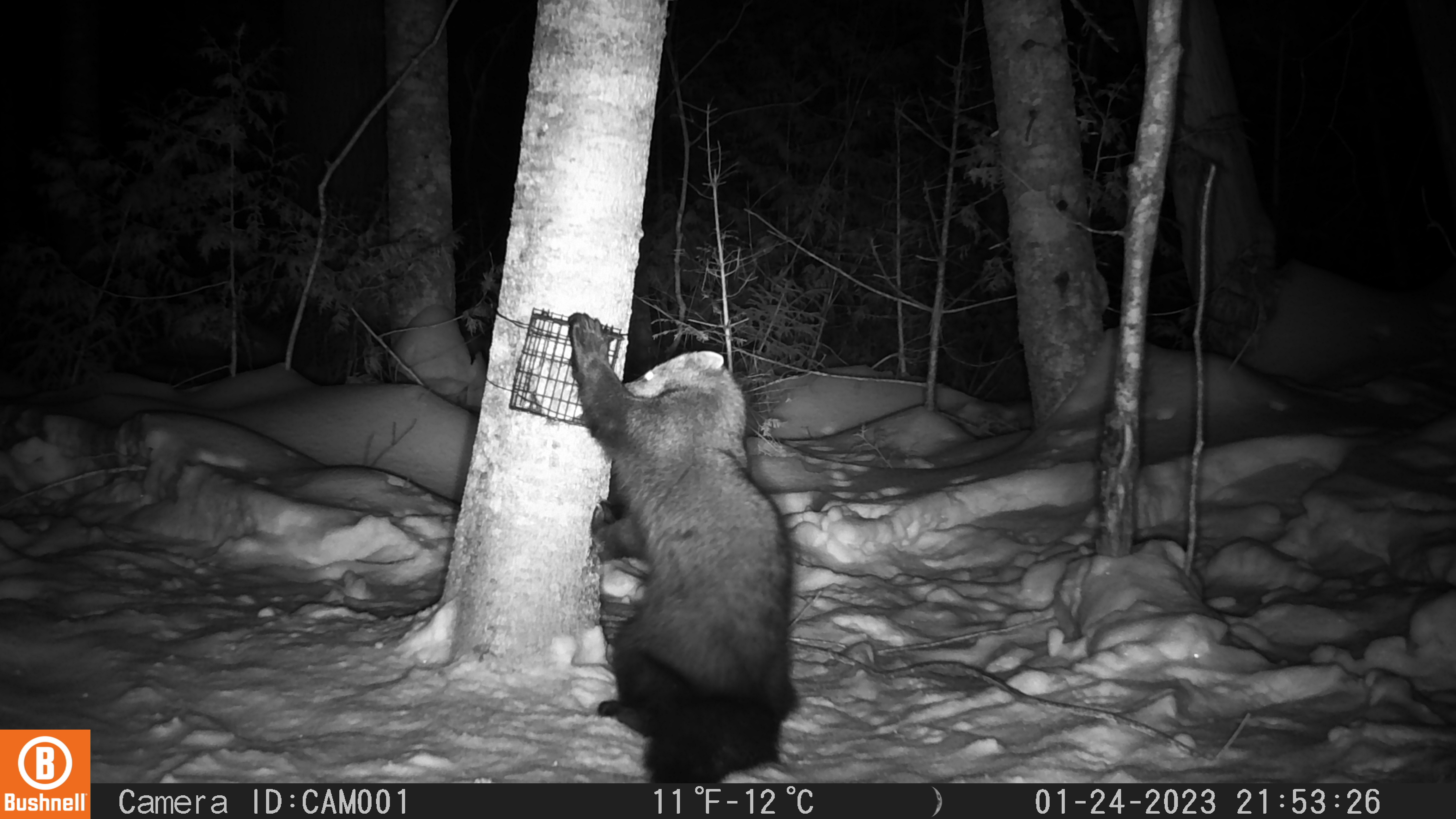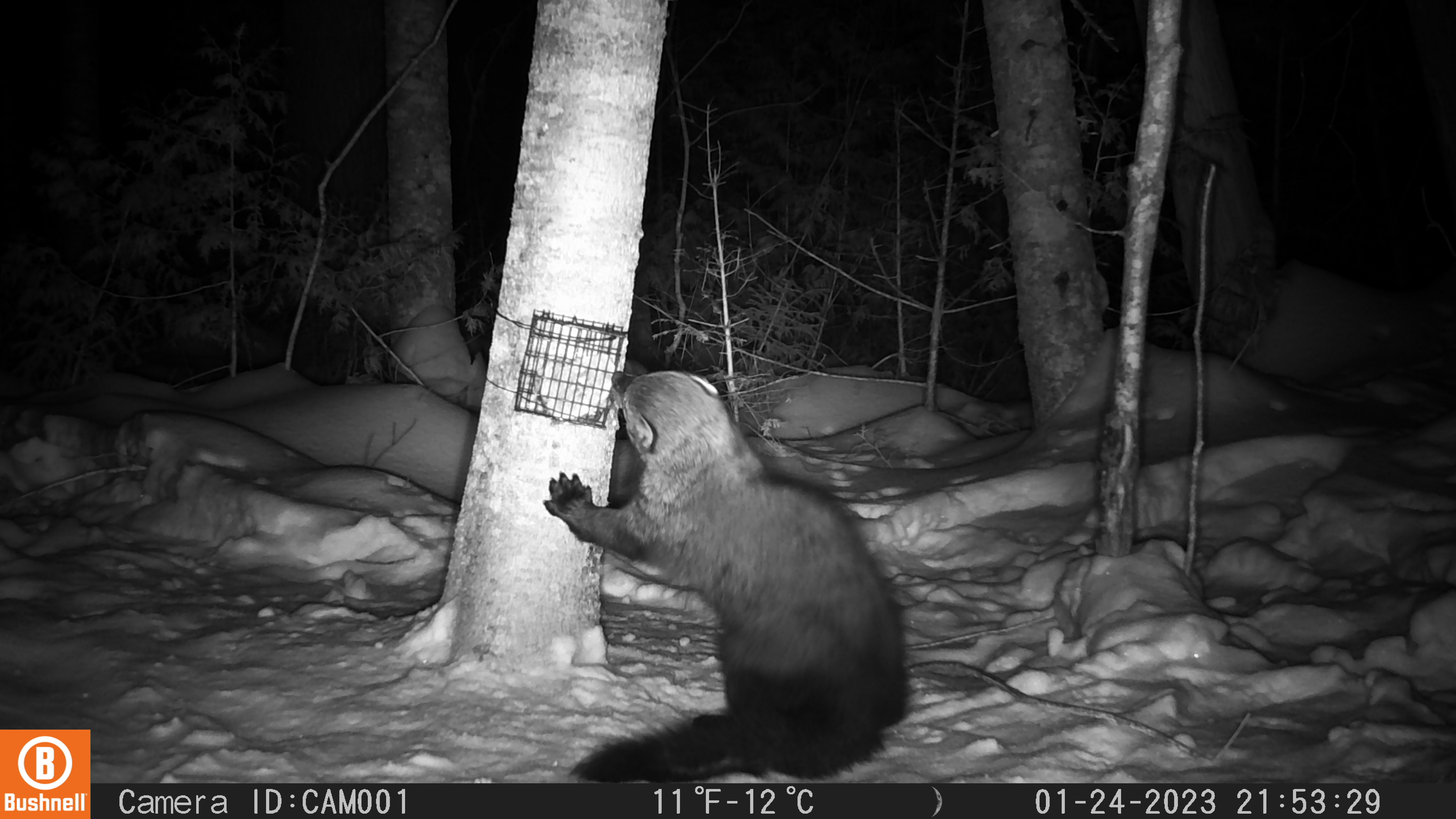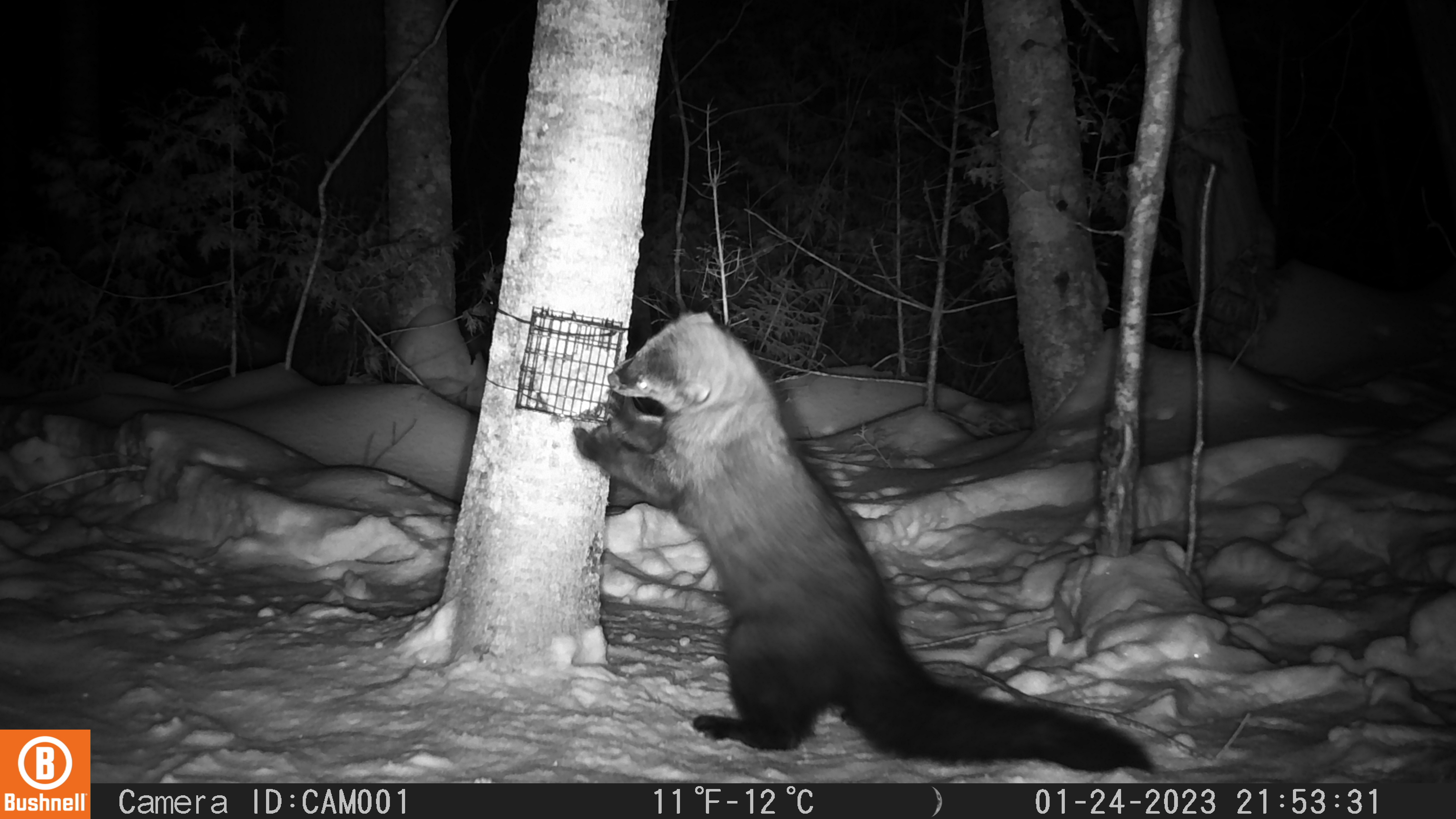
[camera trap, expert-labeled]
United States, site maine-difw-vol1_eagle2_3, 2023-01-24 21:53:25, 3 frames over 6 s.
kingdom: Animalia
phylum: Chordata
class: Mammalia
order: Carnivora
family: Mustelidae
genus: Pekania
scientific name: Pekania pennanti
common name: fisher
Fisher (Pekania pennanti).